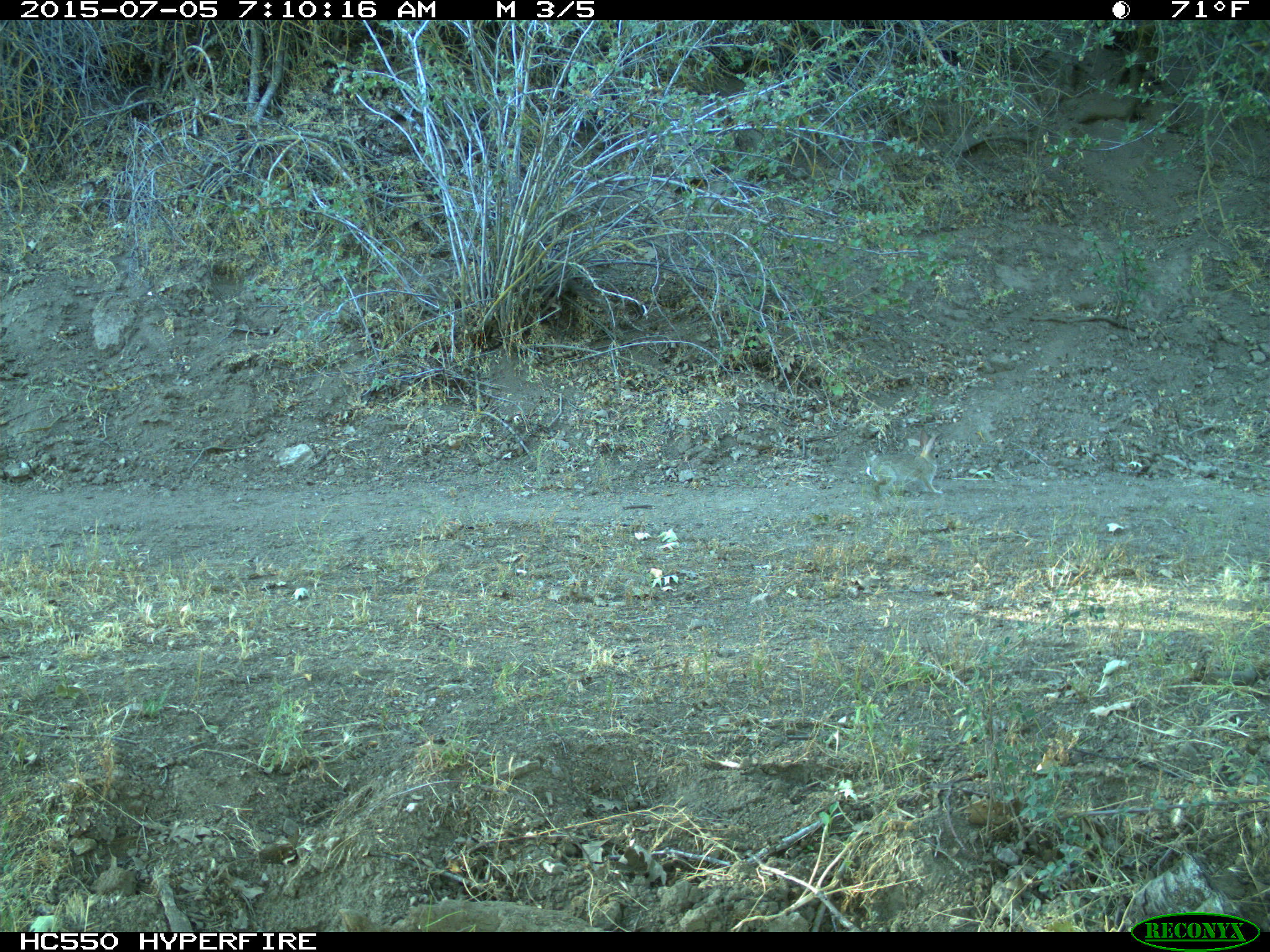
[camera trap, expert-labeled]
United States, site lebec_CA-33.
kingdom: Animalia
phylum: Chordata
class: Mammalia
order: Lagomorpha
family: Leporidae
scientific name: Leporidae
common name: rabbits and hares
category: unidentified rabbit